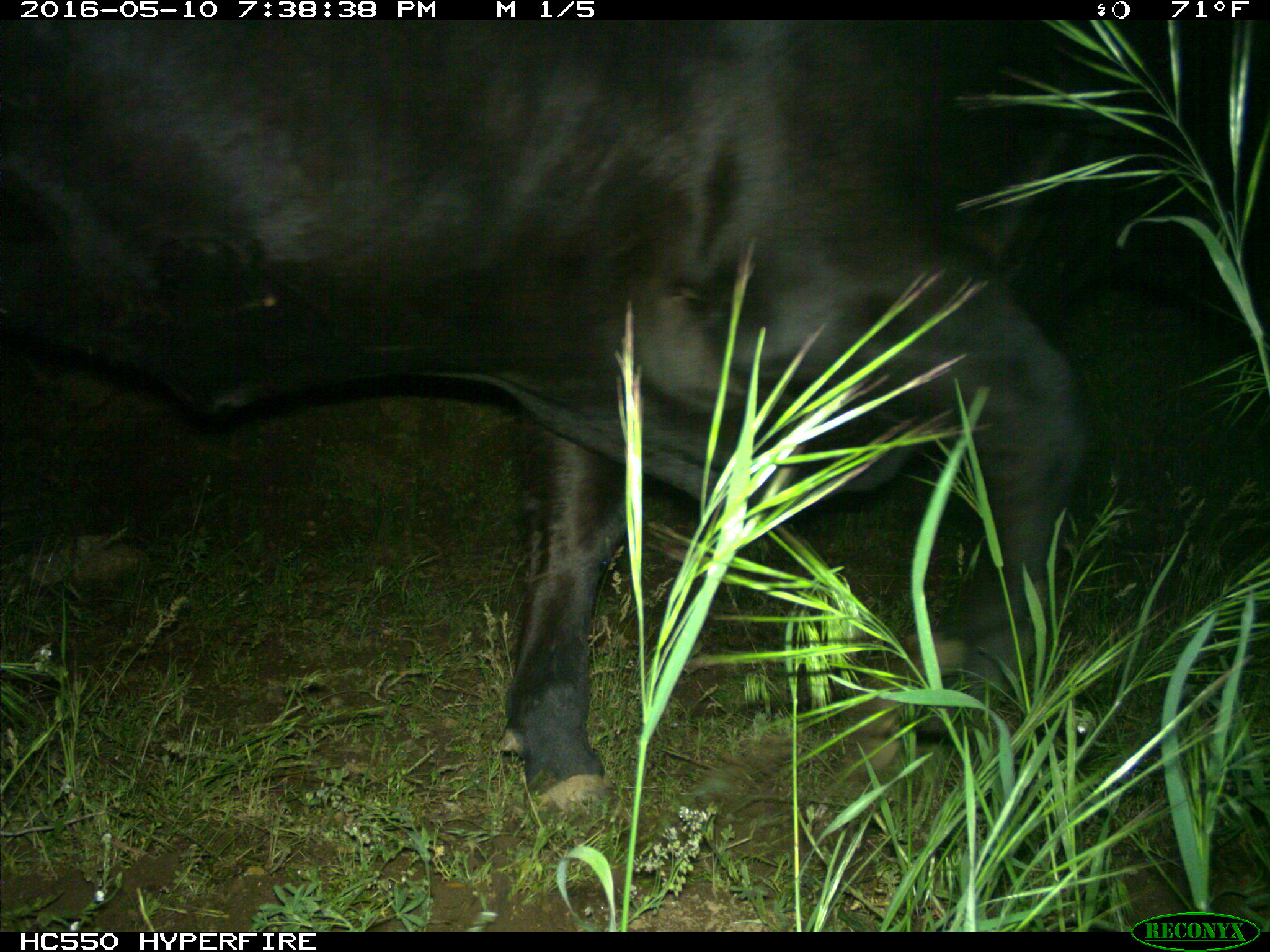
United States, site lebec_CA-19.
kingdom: Animalia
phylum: Chordata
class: Mammalia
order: Artiodactyla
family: Bovidae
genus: Bos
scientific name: Bos taurus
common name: domestic cow